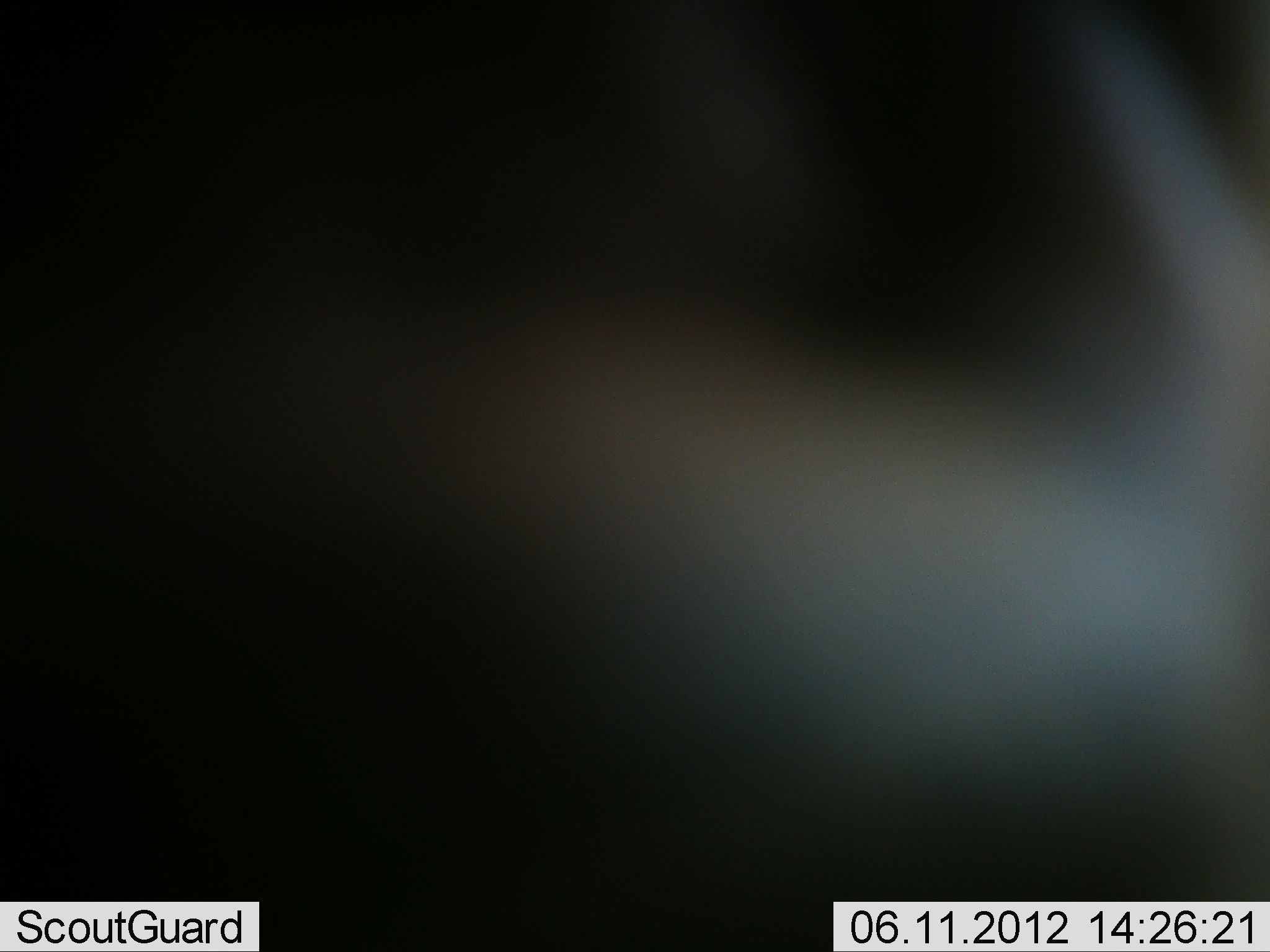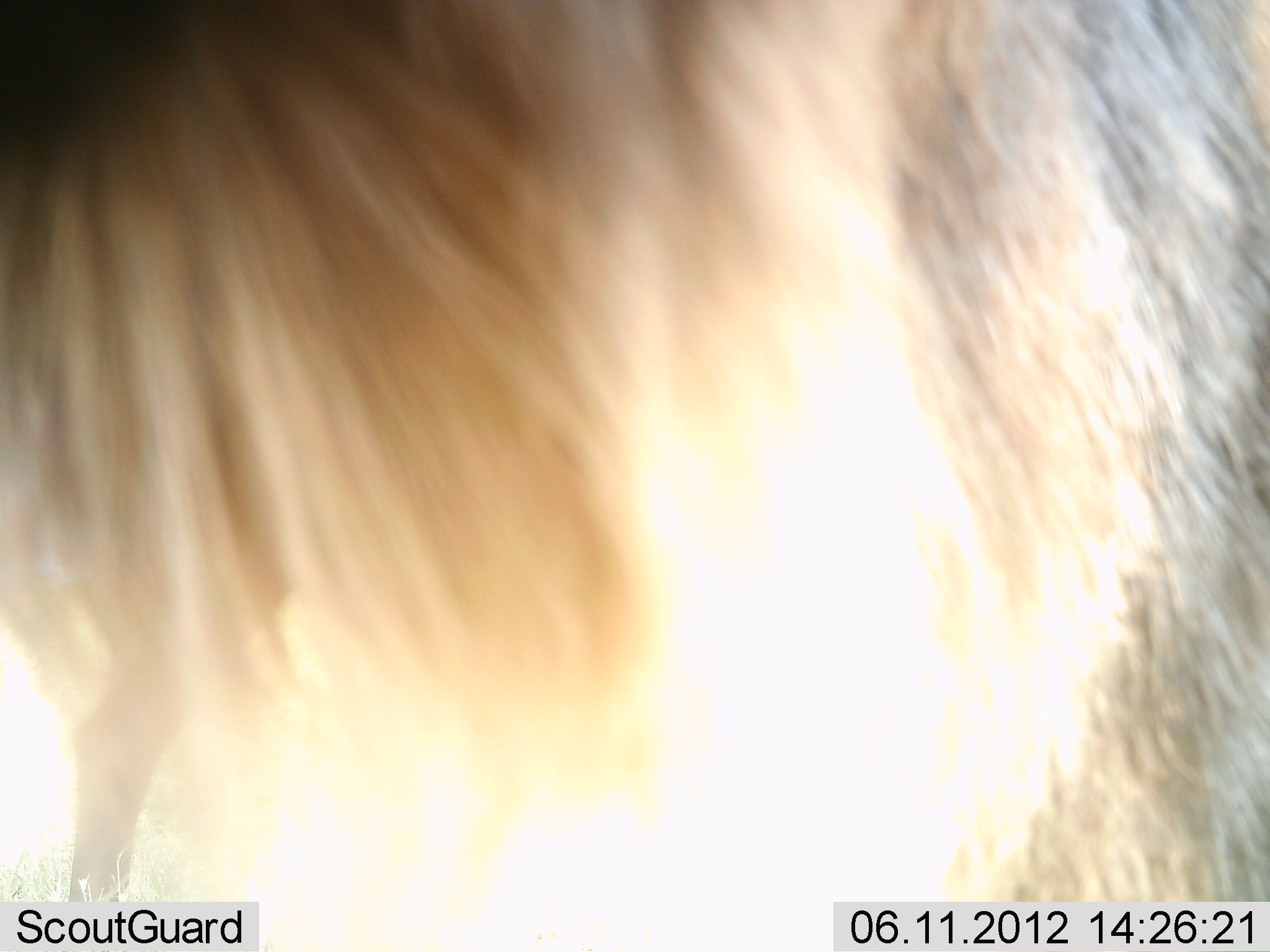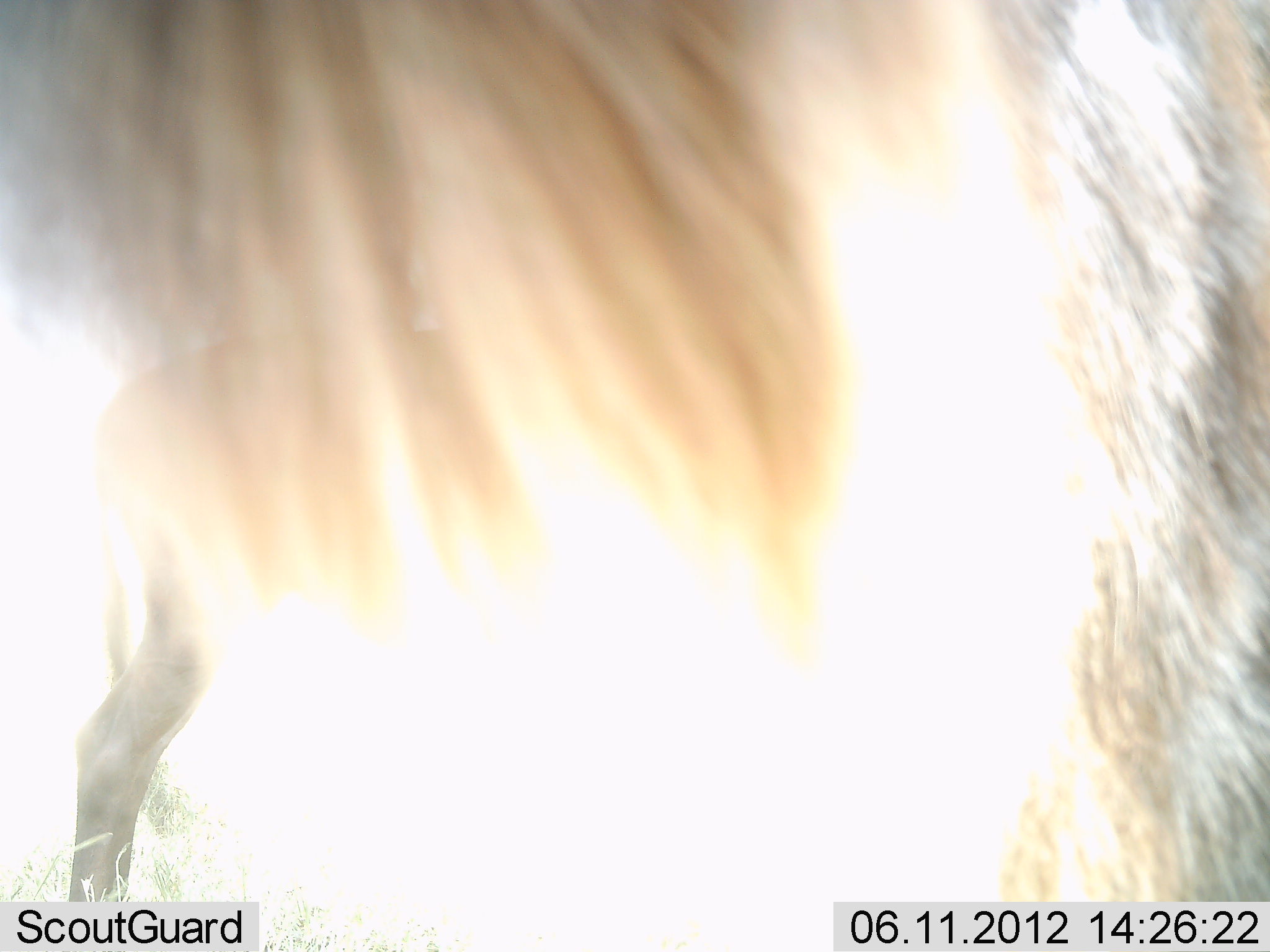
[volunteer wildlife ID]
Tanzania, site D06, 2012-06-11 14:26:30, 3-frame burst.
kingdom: Animalia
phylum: Chordata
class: Mammalia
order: Artiodactyla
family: Bovidae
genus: Connochaetes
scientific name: Connochaetes taurinus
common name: blue wildebeest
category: wildebeest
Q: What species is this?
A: Wildebeest (blue wildebeest) (Connochaetes taurinus).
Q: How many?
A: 2.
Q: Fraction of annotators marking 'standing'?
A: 90%.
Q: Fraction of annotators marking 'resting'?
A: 10%.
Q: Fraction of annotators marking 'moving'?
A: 0%.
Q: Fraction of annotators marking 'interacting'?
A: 0%.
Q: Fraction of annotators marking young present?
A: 0%.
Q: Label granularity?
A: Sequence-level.